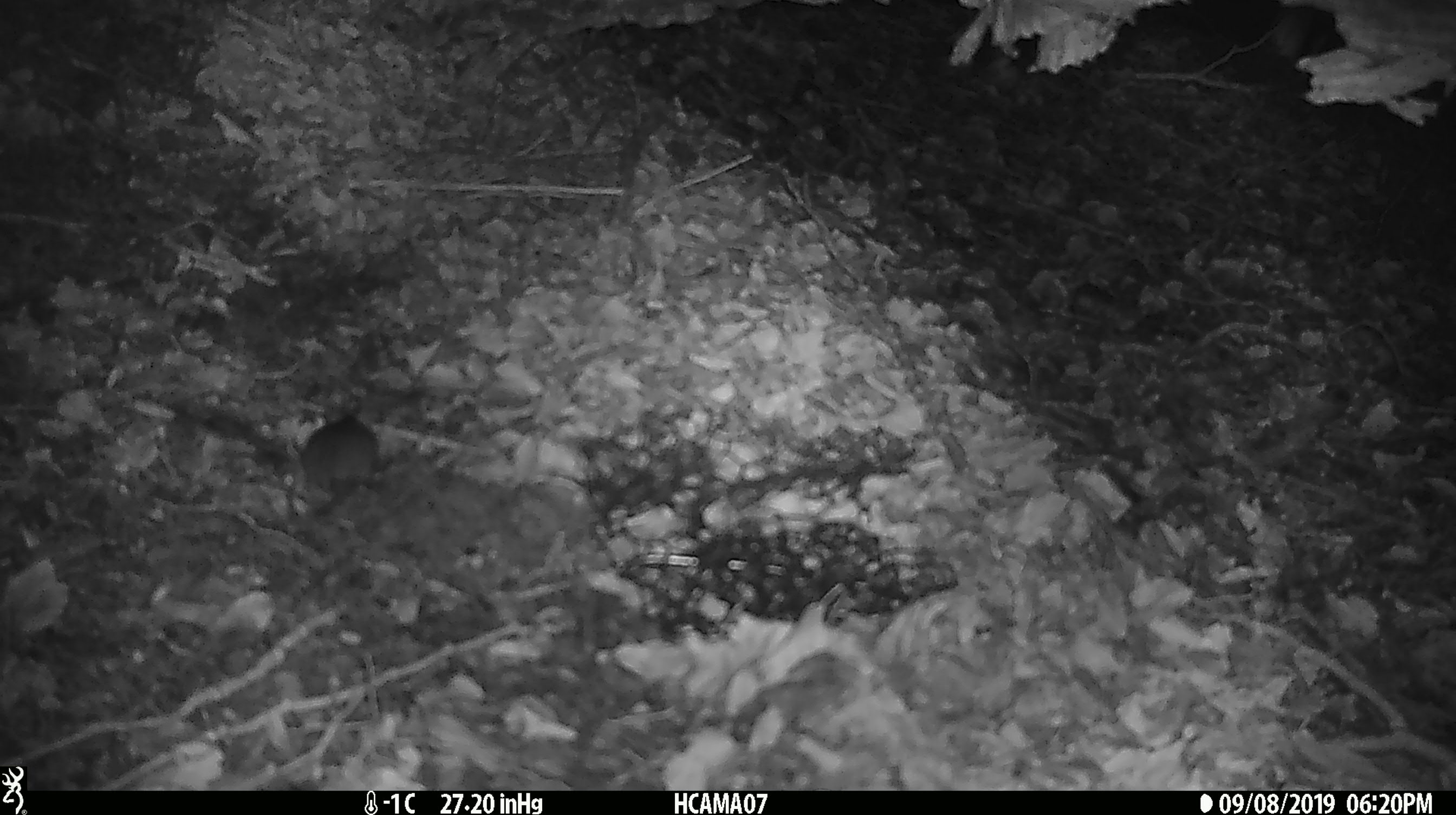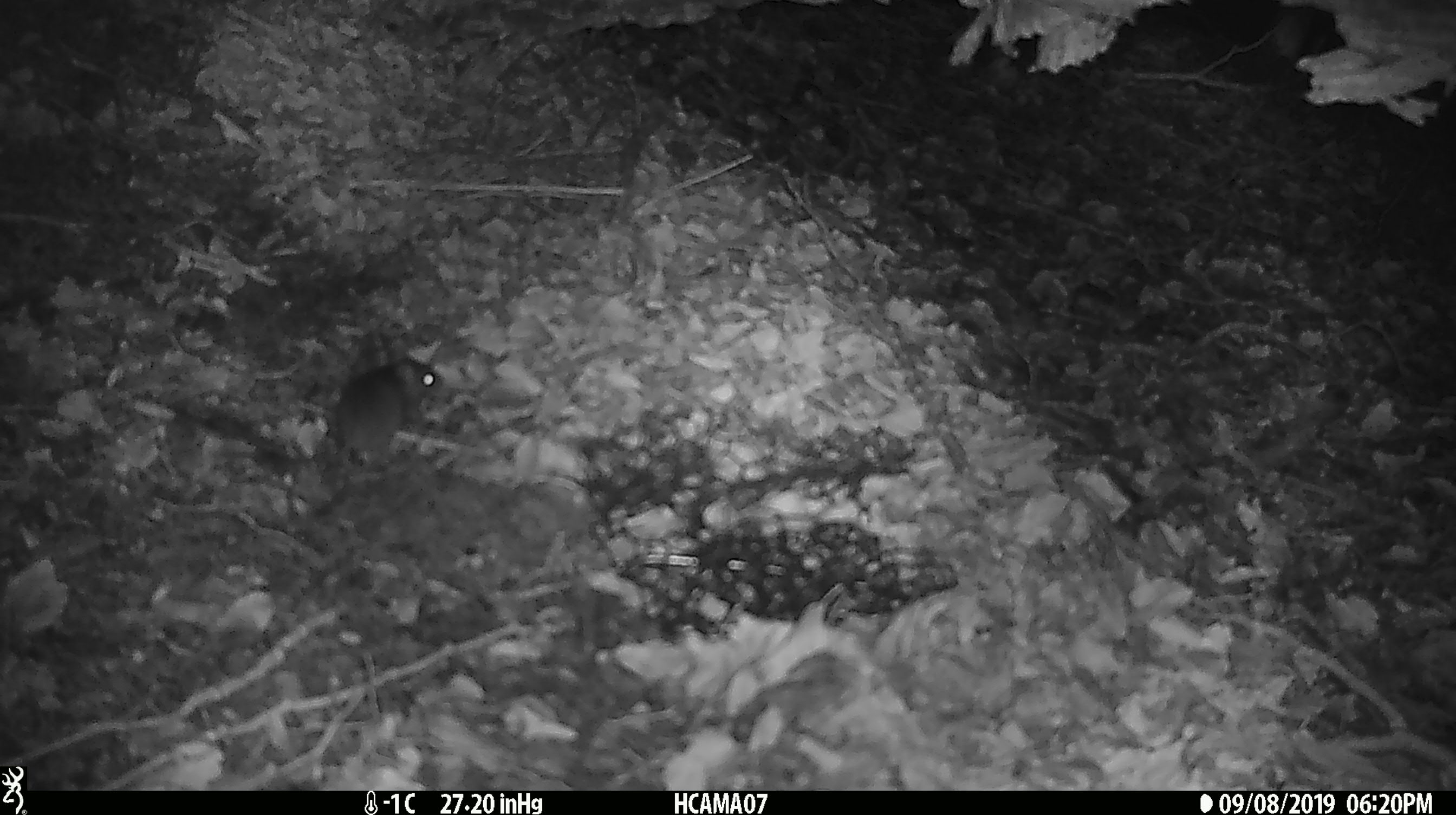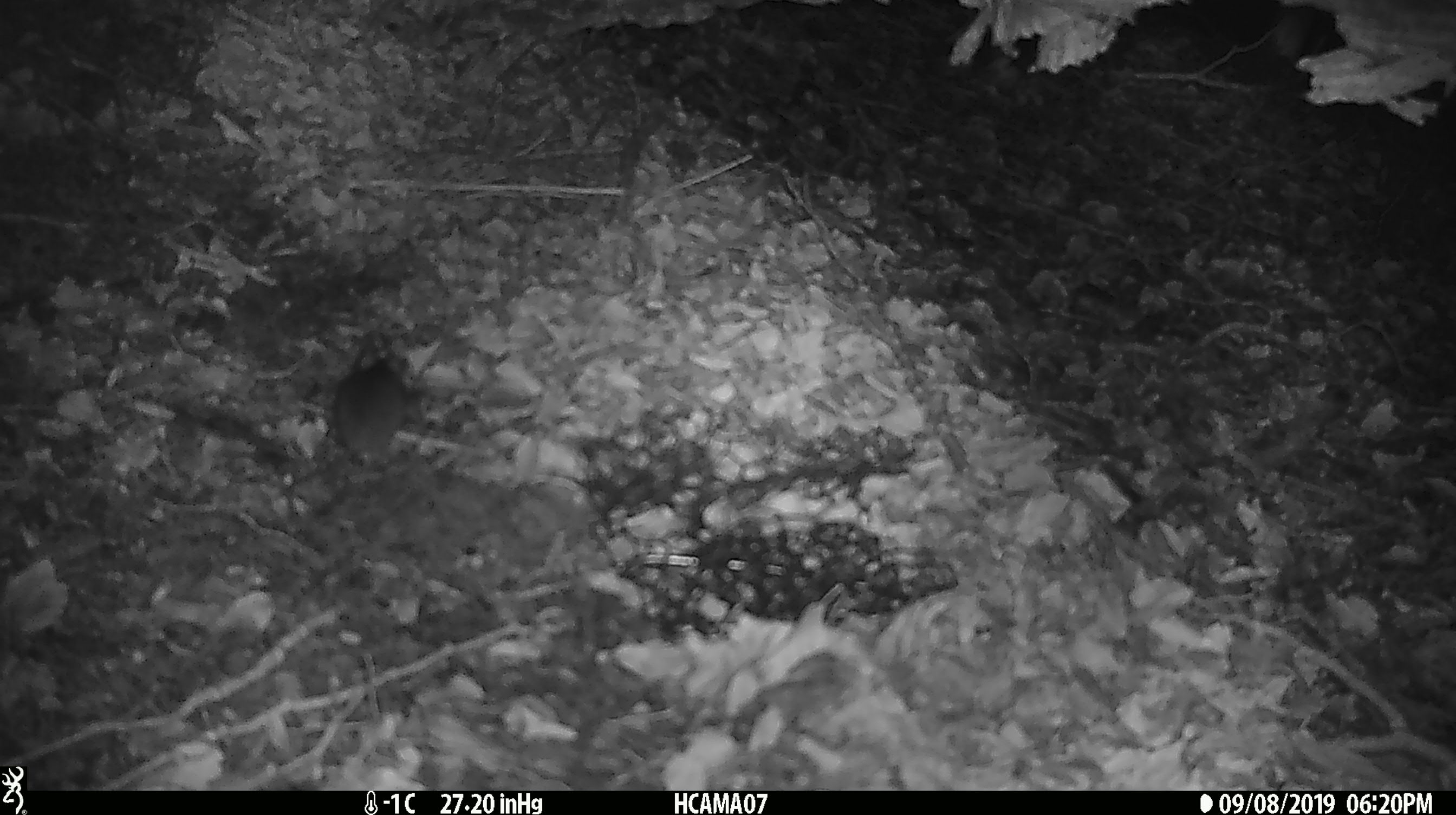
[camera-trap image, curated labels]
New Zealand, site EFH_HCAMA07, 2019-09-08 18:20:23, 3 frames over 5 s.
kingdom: Animalia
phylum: Chordata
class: Mammalia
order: Rodentia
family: Muridae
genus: Mus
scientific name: Mus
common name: mouse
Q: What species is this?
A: Mouse (Mus).